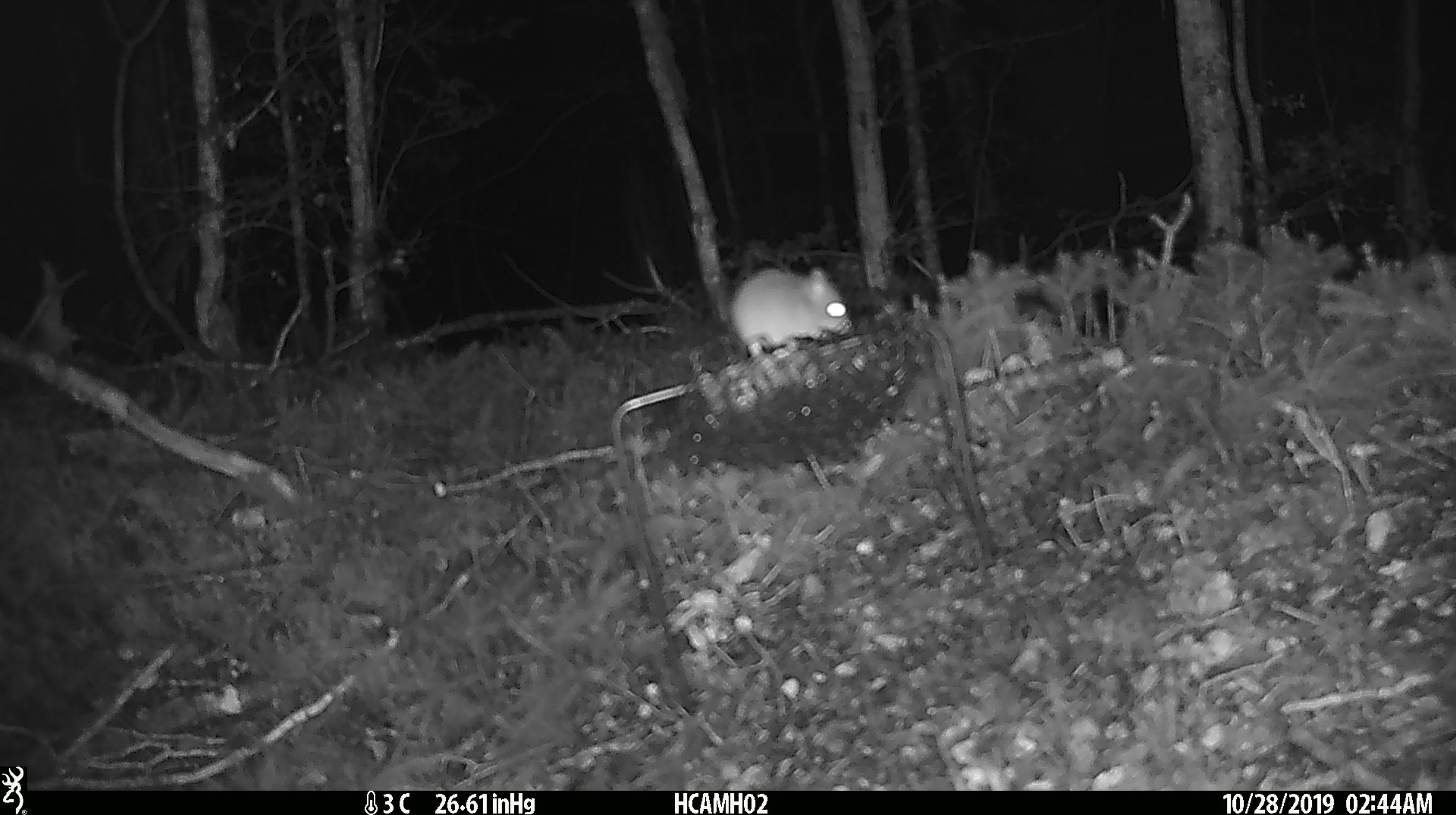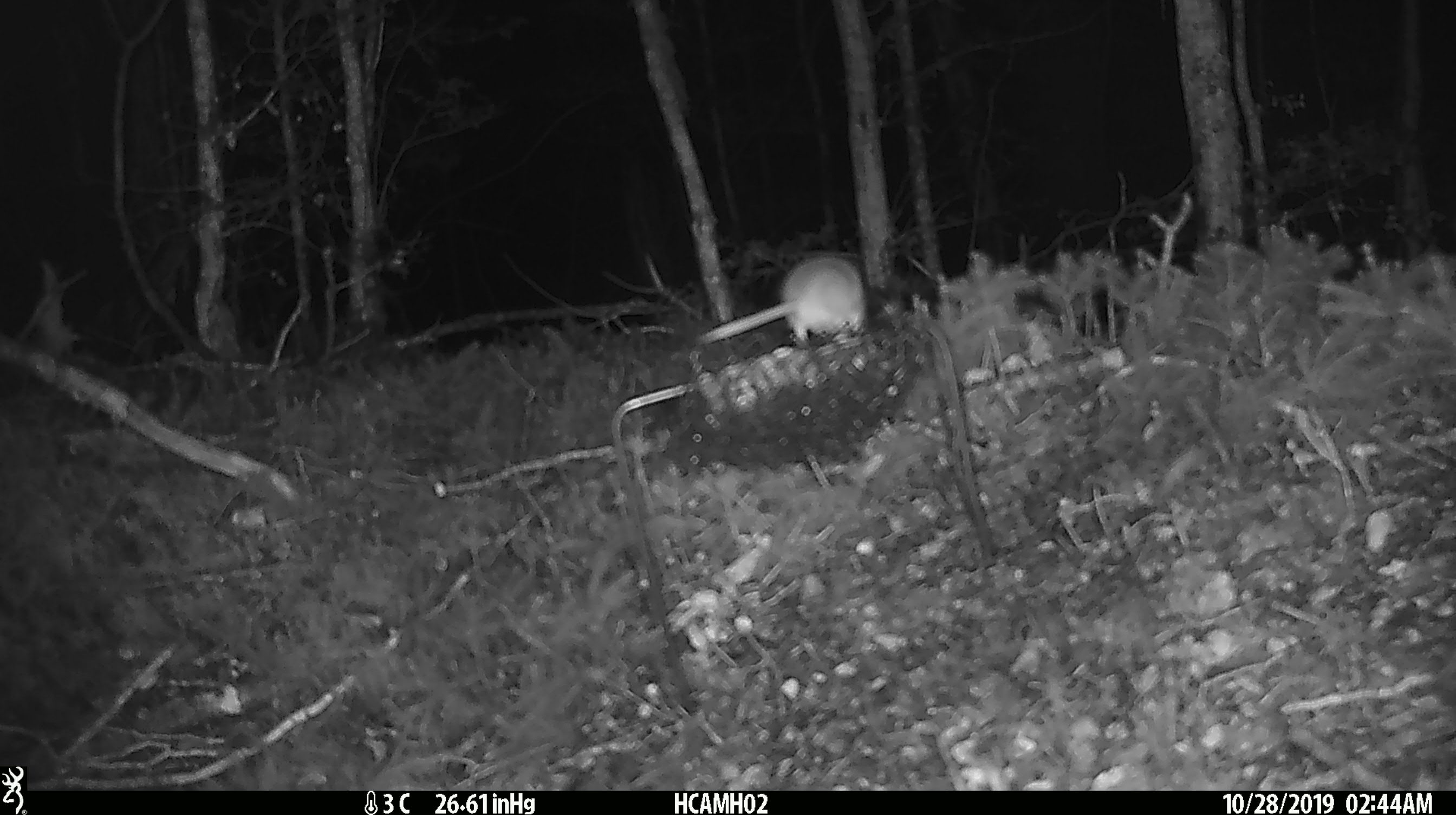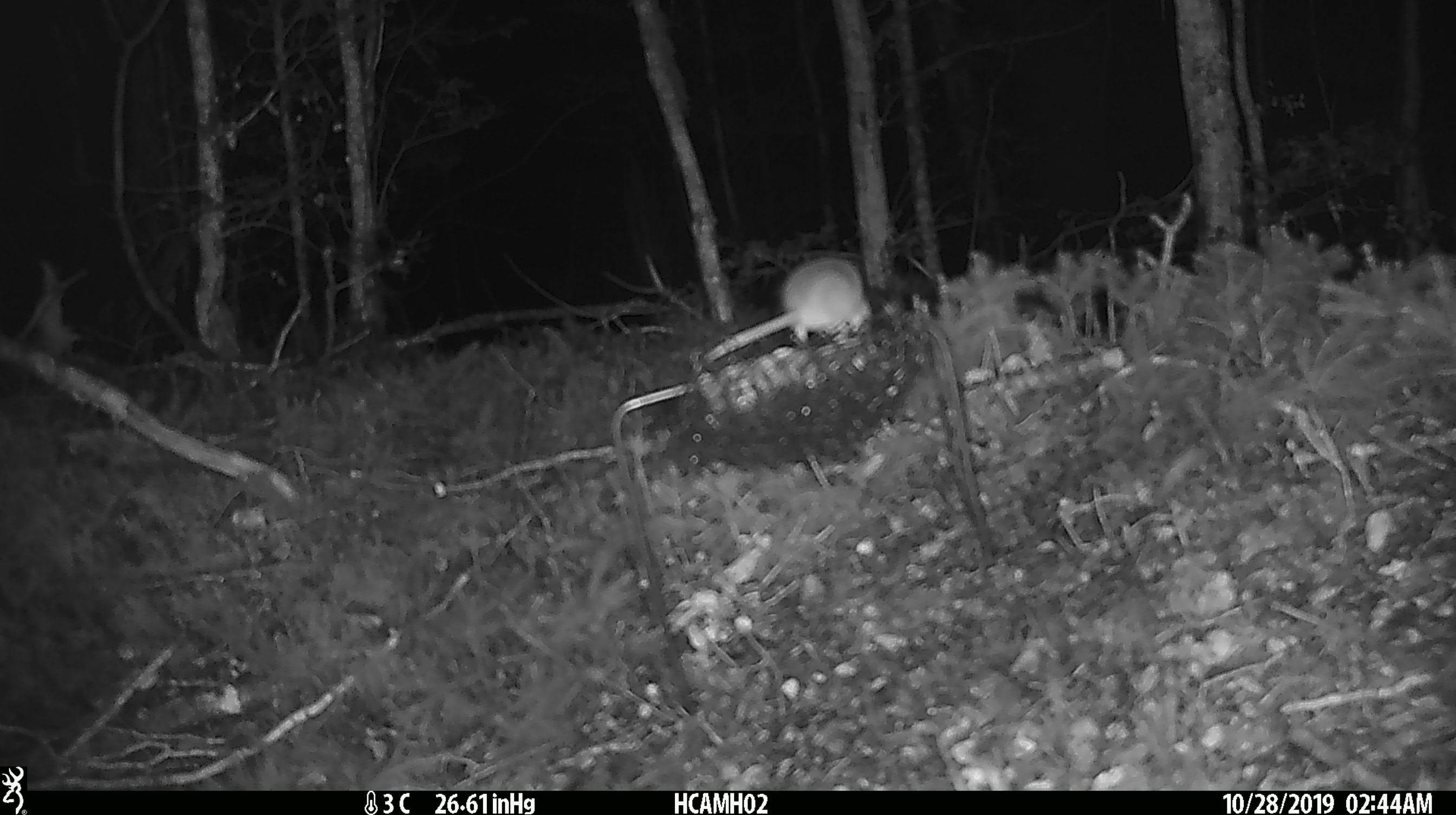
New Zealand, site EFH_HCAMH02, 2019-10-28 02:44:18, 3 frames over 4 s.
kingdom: Animalia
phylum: Chordata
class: Mammalia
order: Rodentia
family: Muridae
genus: Mus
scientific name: Mus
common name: mouse